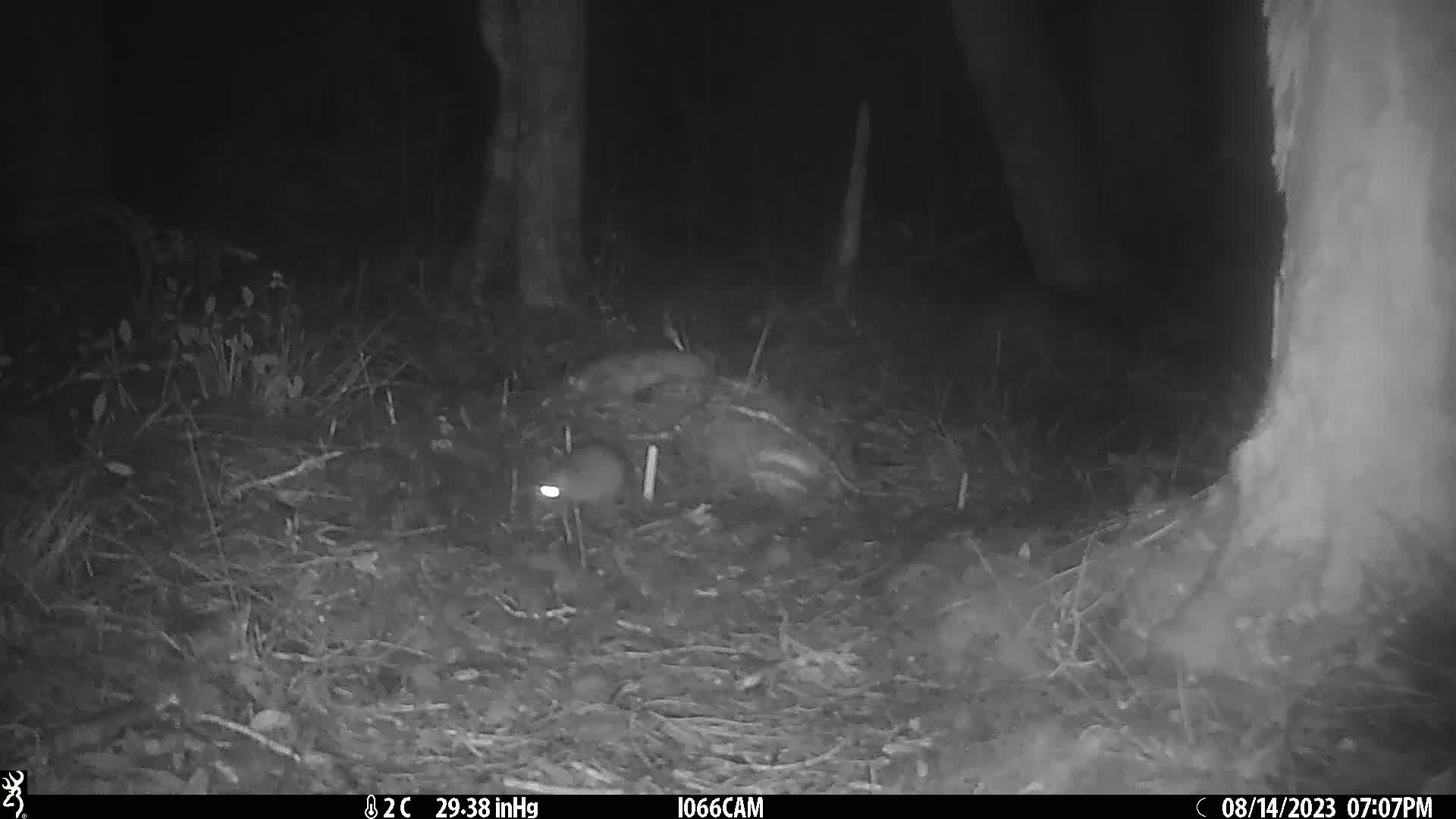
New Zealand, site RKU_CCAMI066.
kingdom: Animalia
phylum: Chordata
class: Mammalia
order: Rodentia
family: Muridae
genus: Rattus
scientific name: Rattus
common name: rat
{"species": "rat (Rattus)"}